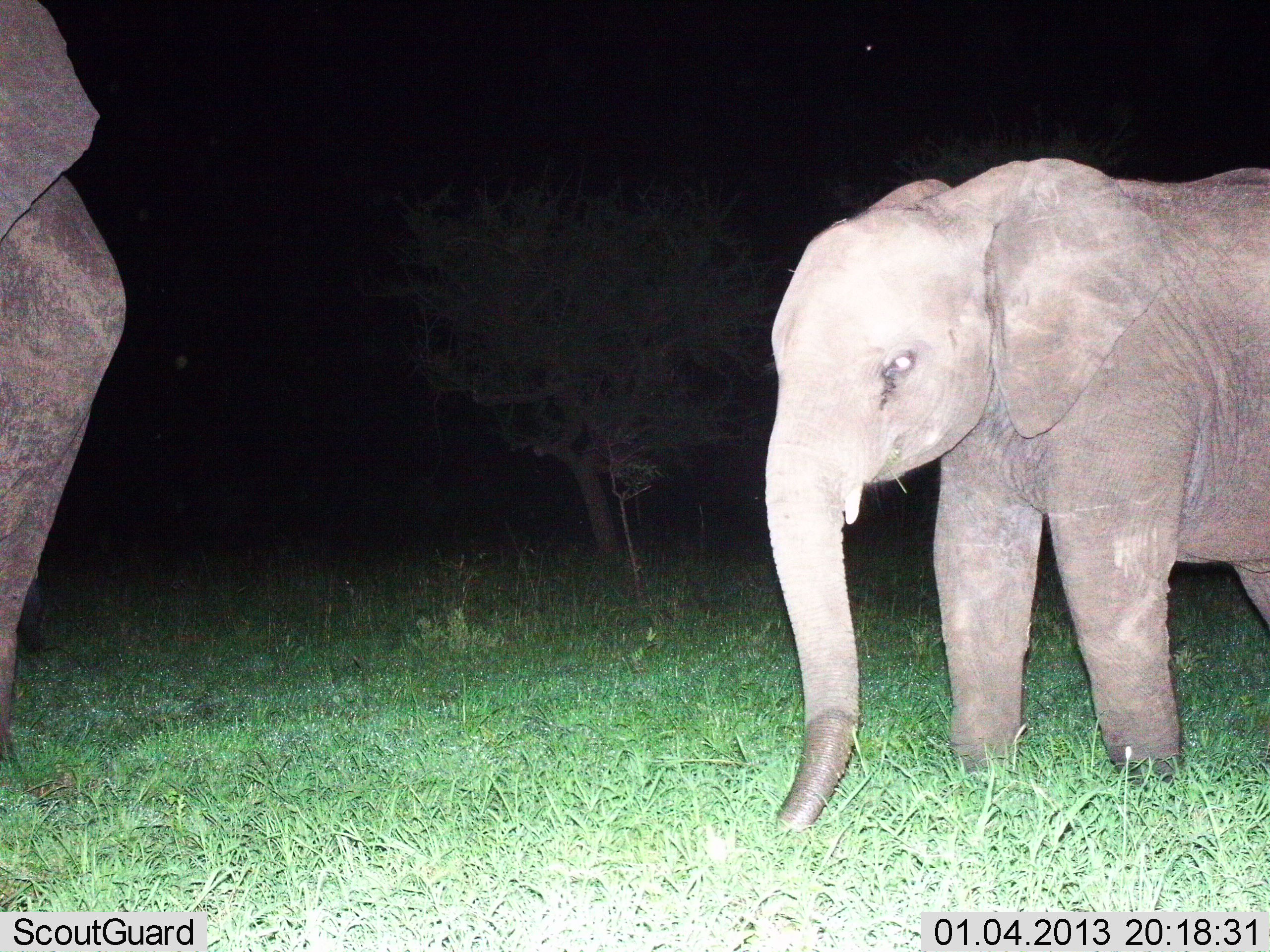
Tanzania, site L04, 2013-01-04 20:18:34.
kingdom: Animalia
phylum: Chordata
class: Mammalia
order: Proboscidea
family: Elephantidae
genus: Loxodonta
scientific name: Loxodonta africana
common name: african bush elephant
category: elephant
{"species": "elephant (african bush elephant) (Loxodonta africana)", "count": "2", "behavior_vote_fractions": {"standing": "81%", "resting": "0%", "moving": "17%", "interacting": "0%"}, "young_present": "50%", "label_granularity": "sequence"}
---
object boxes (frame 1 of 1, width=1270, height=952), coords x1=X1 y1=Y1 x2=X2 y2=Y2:
animal: x1=761 y1=149 x2=1270 y2=835; x1=0 y1=0 x2=129 y2=771